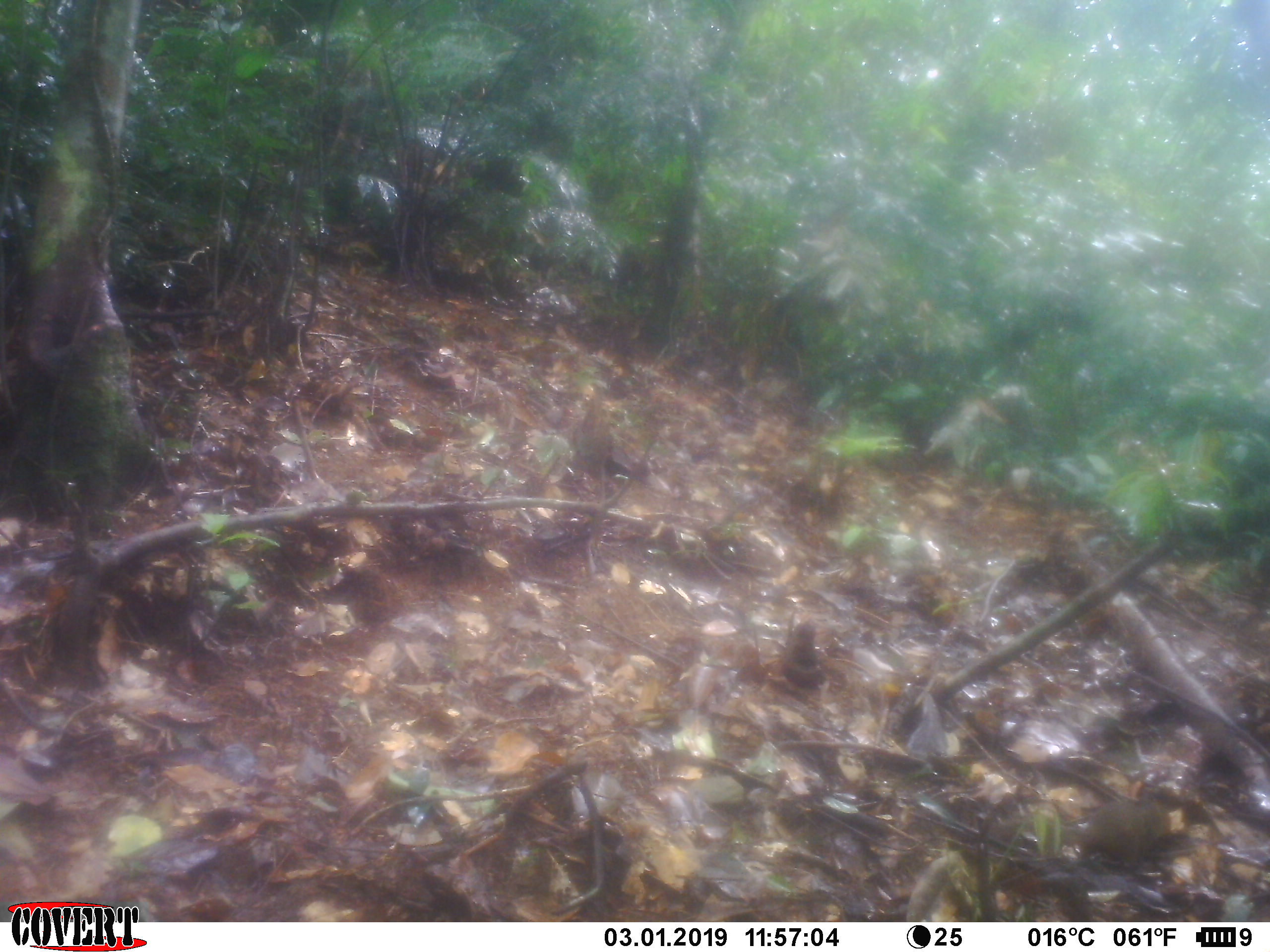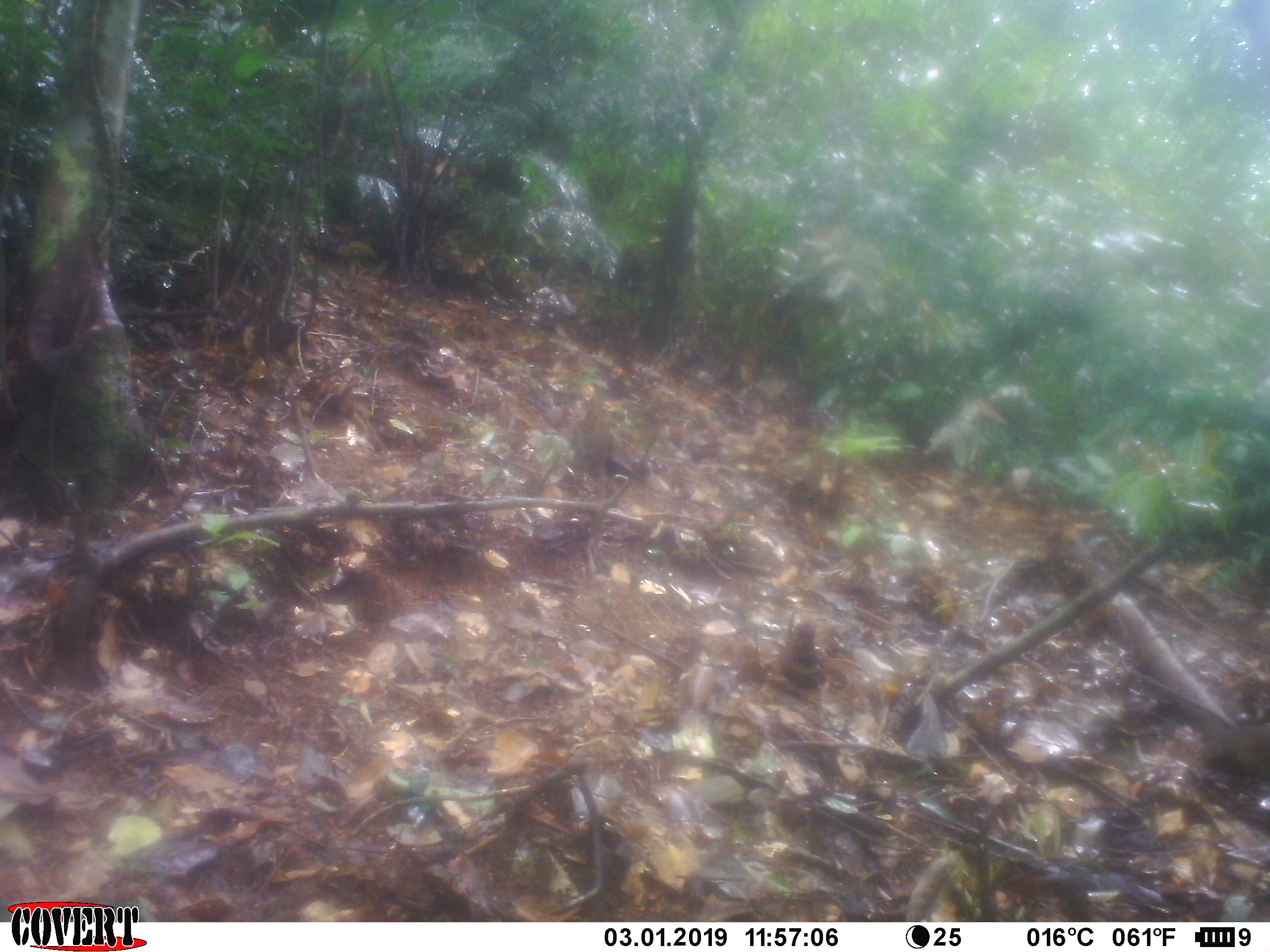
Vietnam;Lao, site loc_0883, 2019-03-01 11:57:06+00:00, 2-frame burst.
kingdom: Animalia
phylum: Chordata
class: Mammalia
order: Rodentia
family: Sciuridae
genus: Dremomys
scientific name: Dremomys rufigenis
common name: red-cheeked squirrel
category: red cheeked squirrel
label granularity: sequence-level